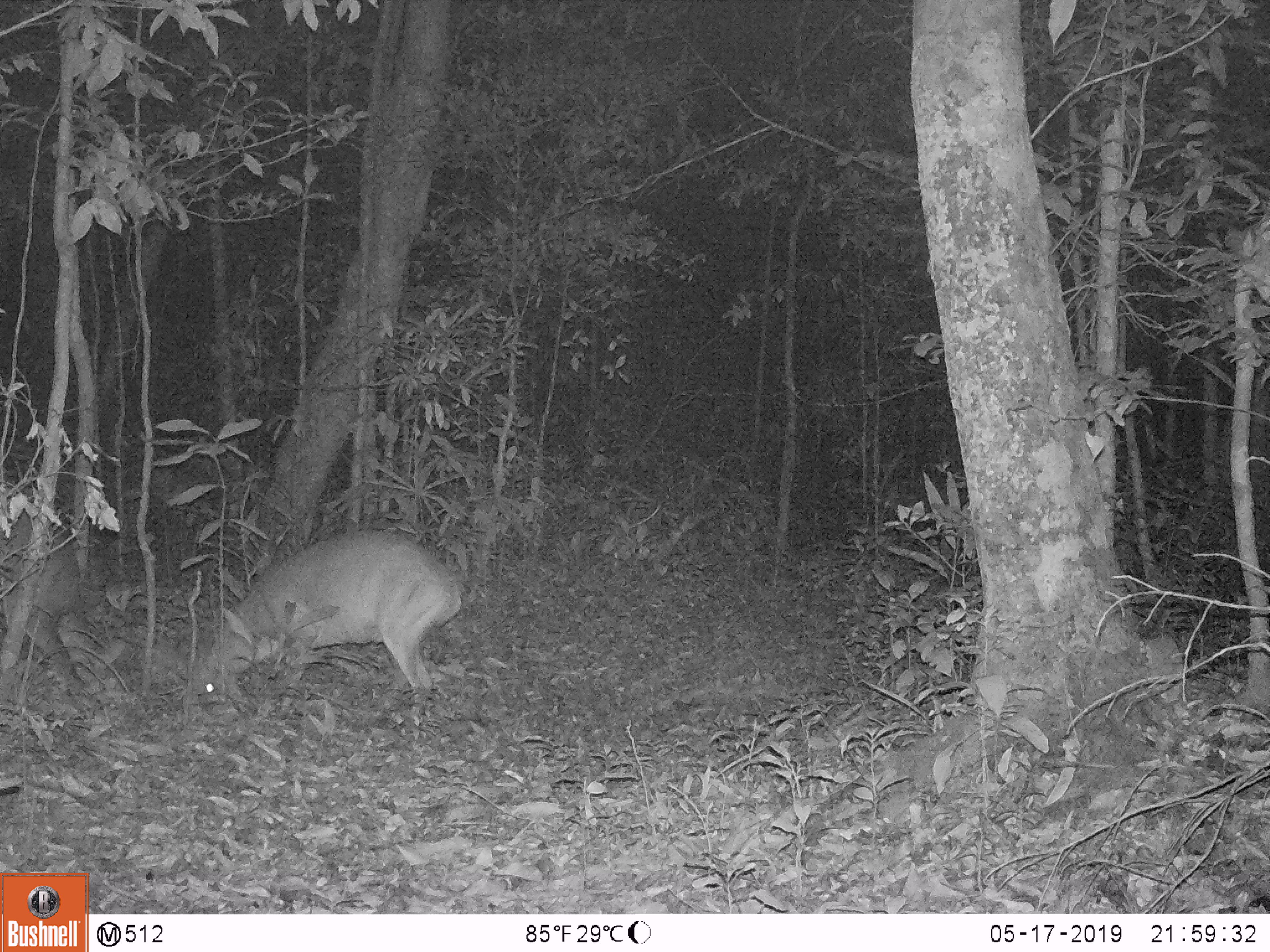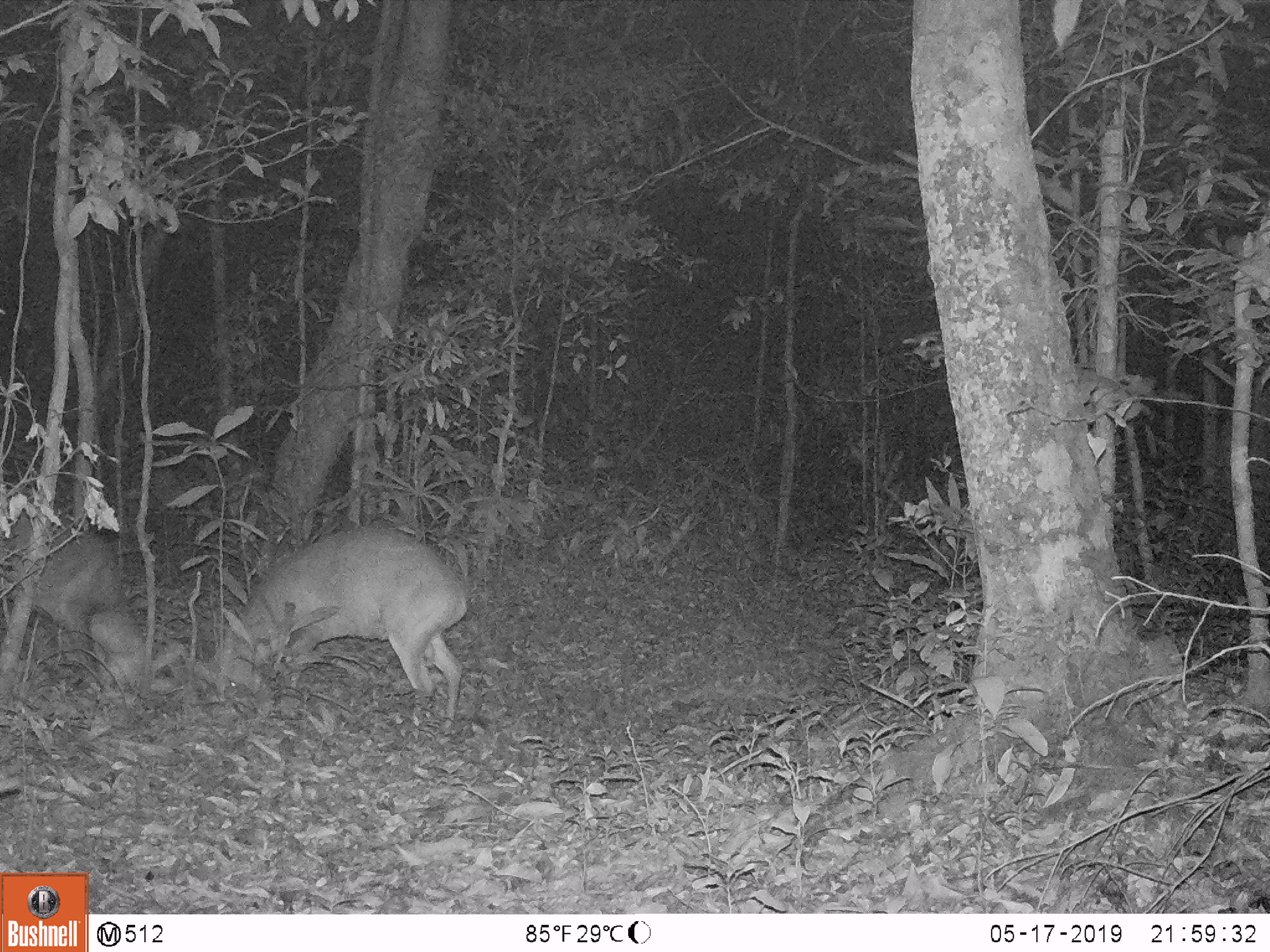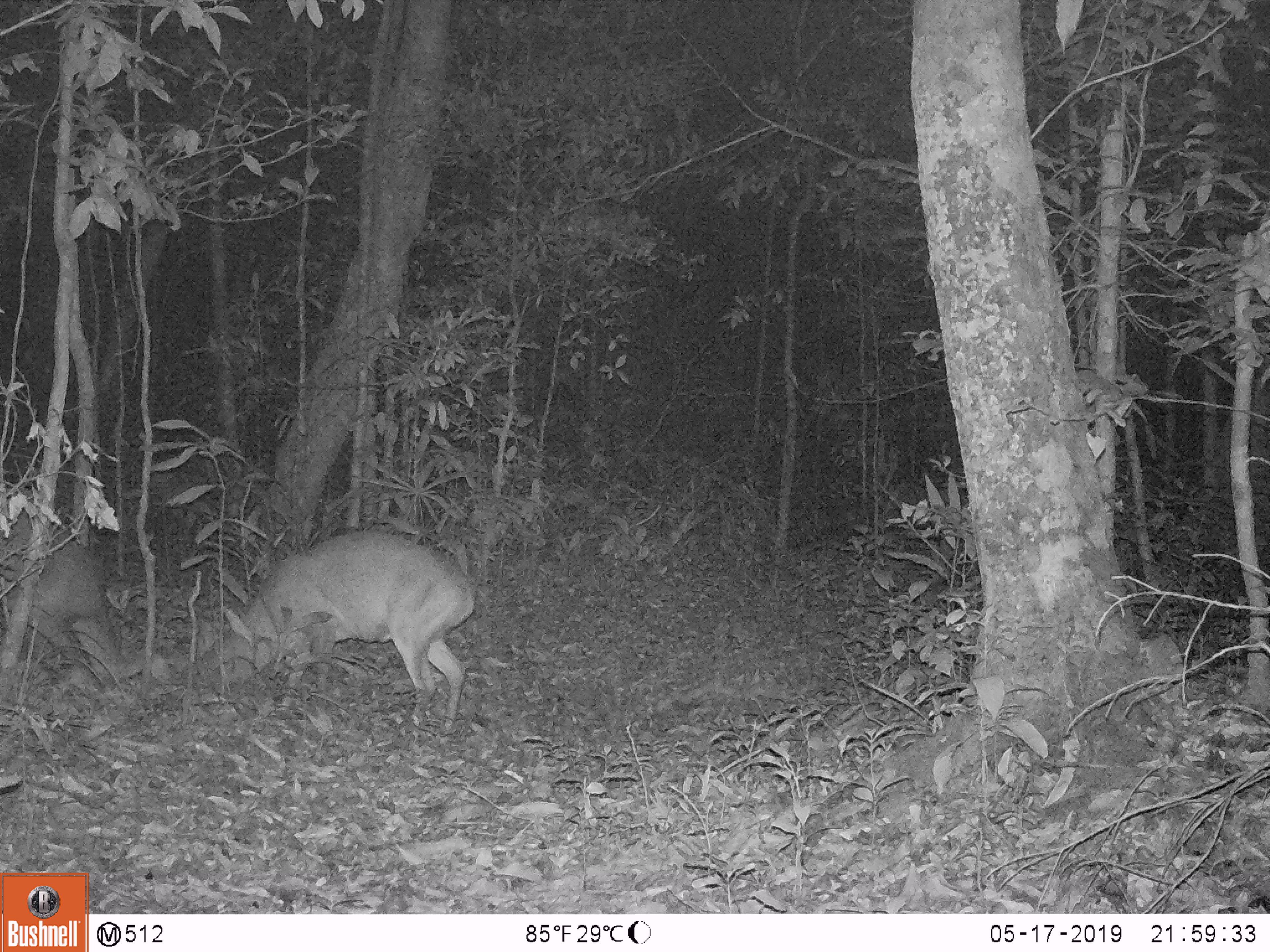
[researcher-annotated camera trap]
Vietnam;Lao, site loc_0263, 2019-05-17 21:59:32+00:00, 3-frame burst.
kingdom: Animalia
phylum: Chordata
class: Mammalia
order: Artiodactyla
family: Cervidae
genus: Muntiacus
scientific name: Muntiacus vuquangensis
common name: large-antlered muntjac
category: large antlered muntjac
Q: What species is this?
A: Large antlered muntjac (large-antlered muntjac) (Muntiacus vuquangensis).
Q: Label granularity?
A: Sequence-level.